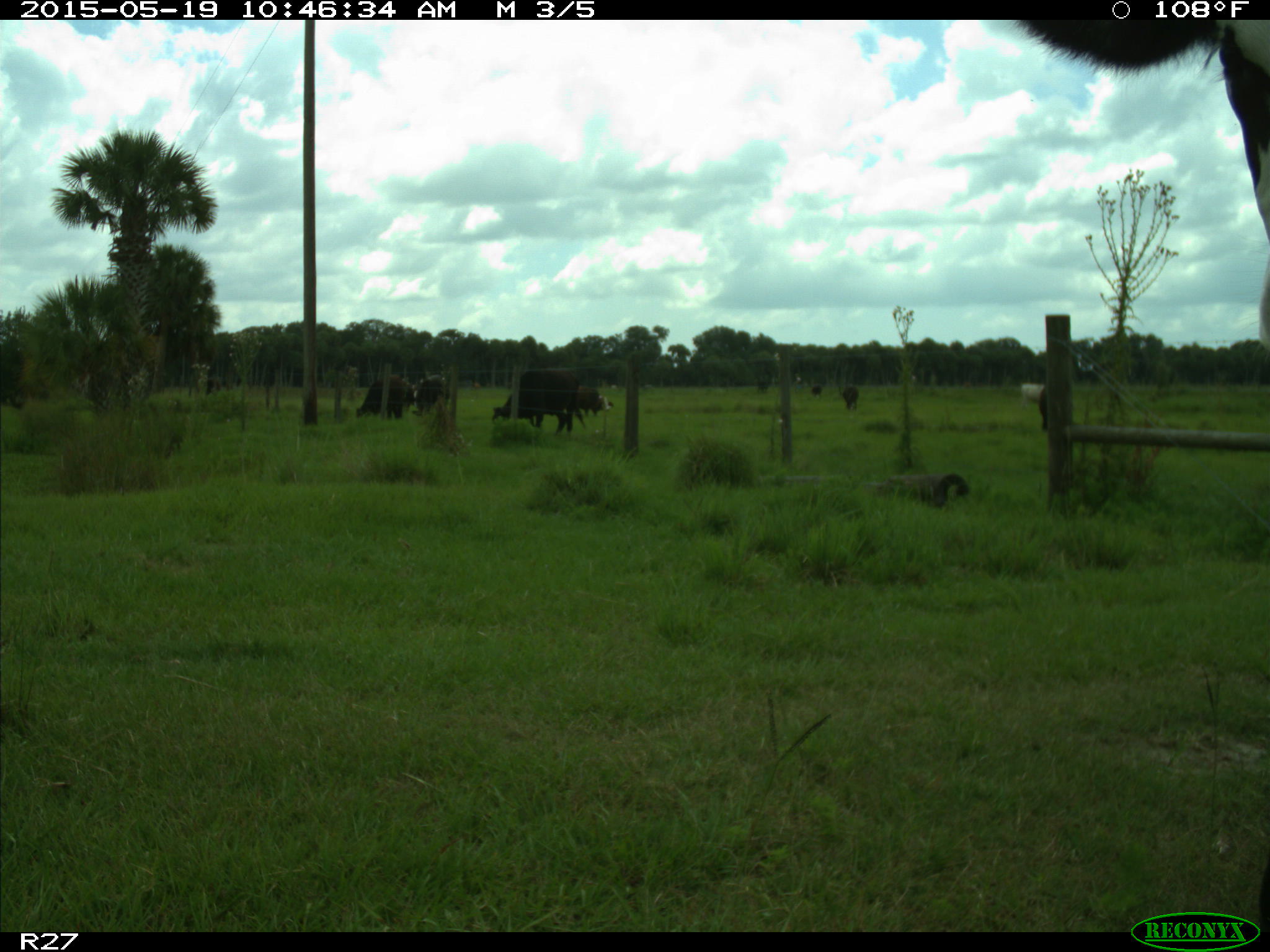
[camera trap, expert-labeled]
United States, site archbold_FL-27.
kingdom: Animalia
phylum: Chordata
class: Mammalia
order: Artiodactyla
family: Bovidae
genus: Bos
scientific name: Bos taurus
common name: domestic cow